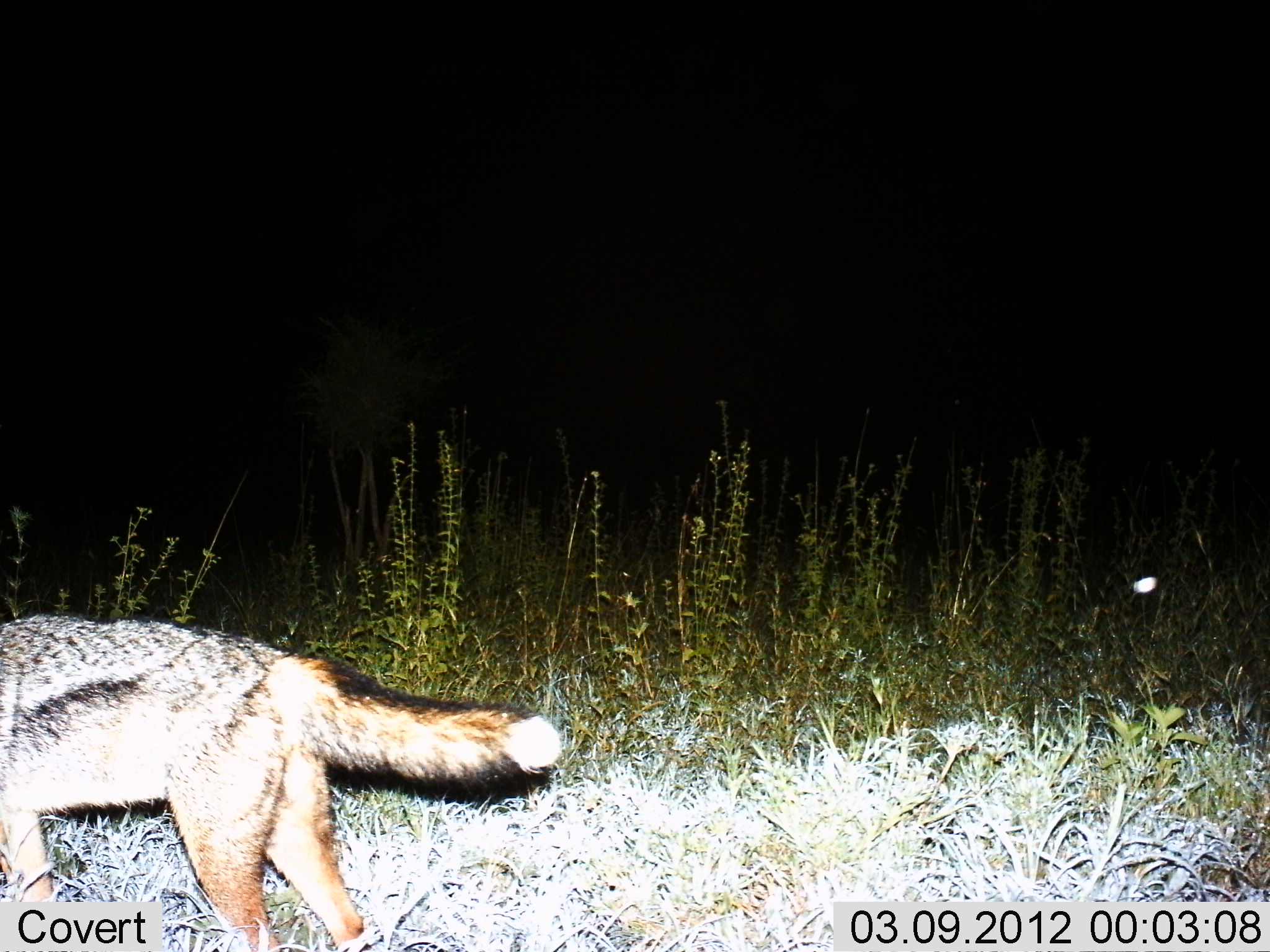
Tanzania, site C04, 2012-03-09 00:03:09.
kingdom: Animalia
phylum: Chordata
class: Mammalia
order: Carnivora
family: Canidae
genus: Lupulella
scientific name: Lupulella mesomelas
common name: black-backed jackal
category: jackal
Jackal (black-backed jackal) (Lupulella mesomelas), count 1. Behavior (volunteer vote fractions): standing 38%, resting 0%, moving 67%, interacting 0%. Young present (vote fraction): 0%. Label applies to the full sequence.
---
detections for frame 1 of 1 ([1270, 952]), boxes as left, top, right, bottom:
animal: 0, 615, 562, 952